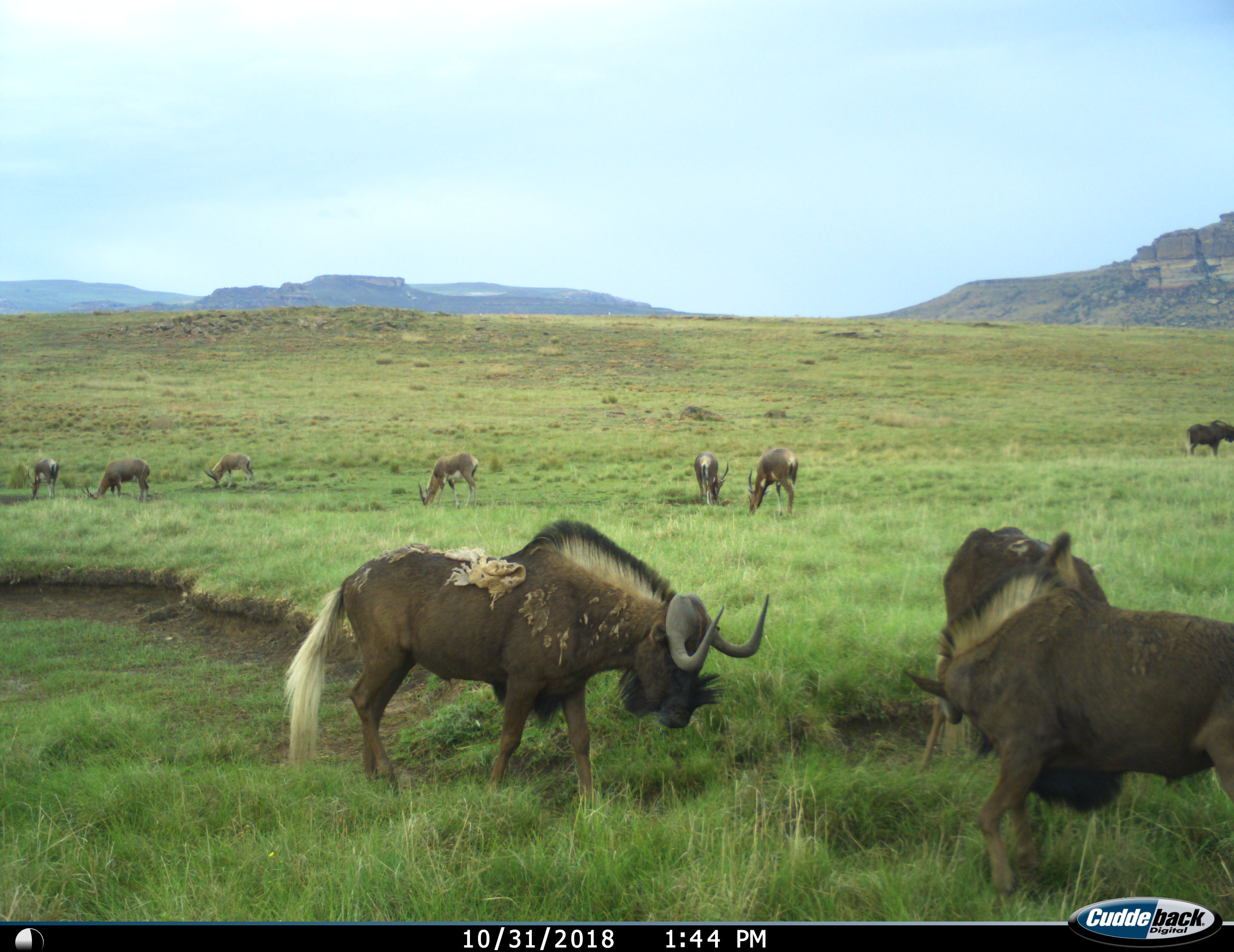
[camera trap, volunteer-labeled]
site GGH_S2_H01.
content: unidentified animal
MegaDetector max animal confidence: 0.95